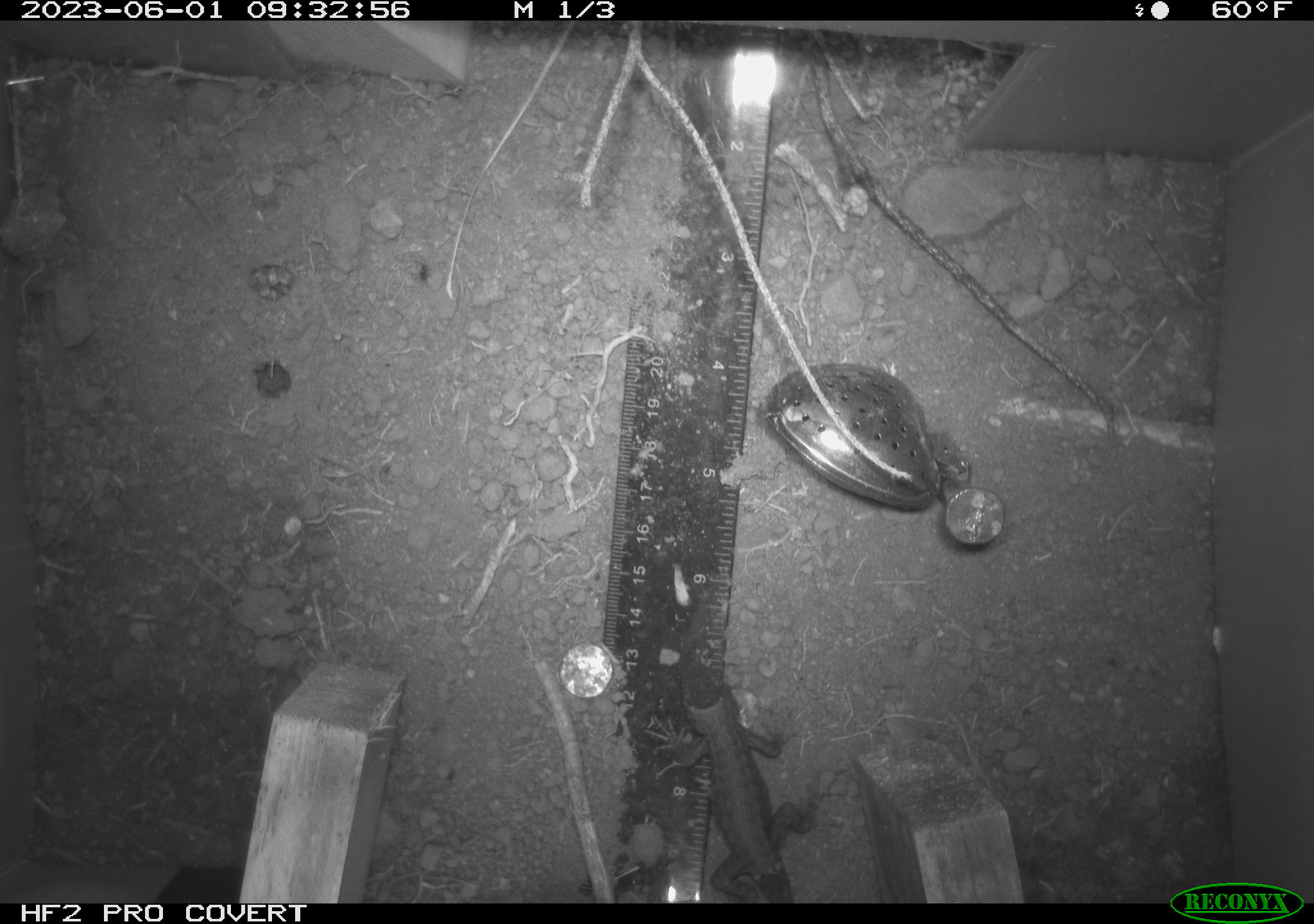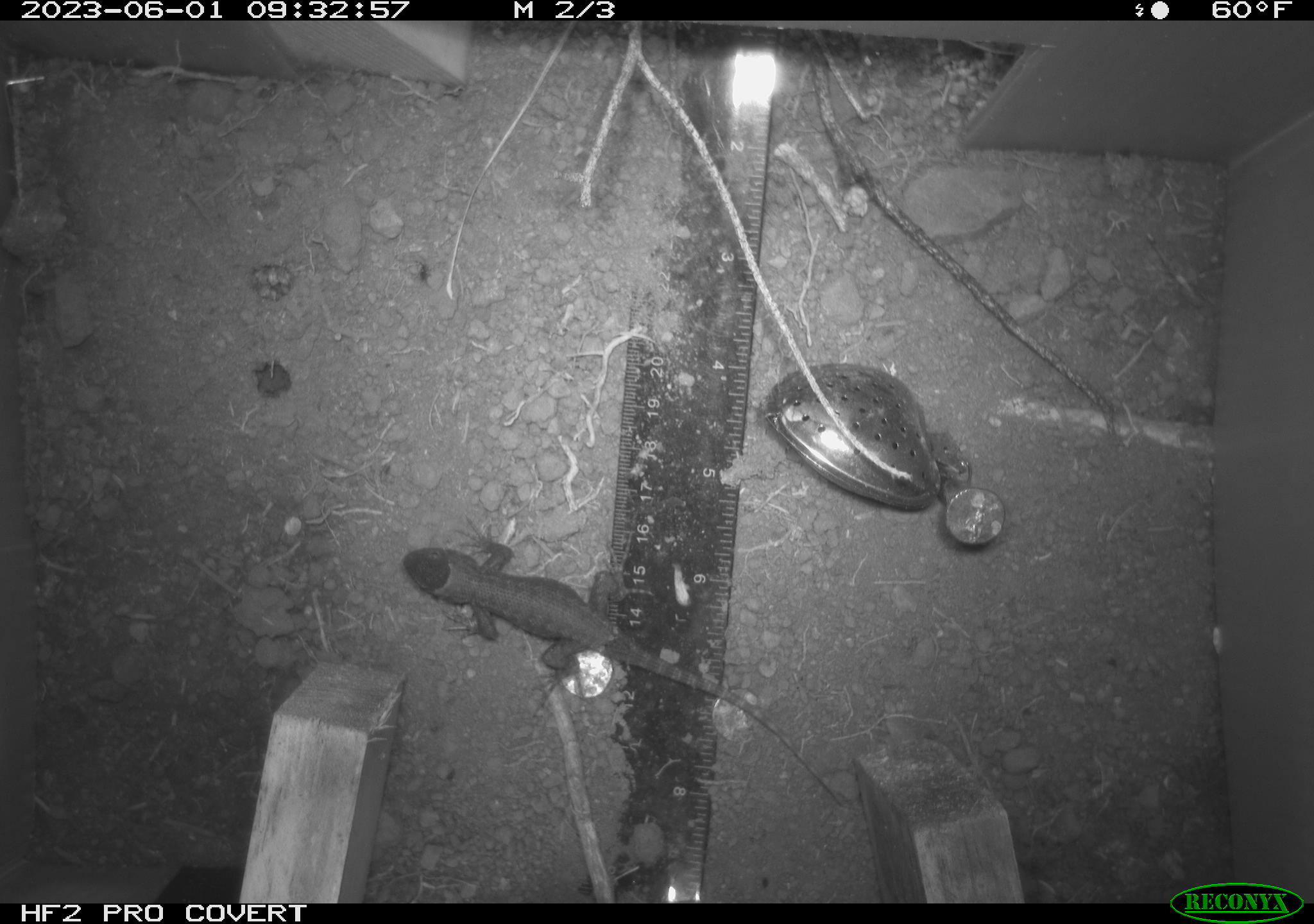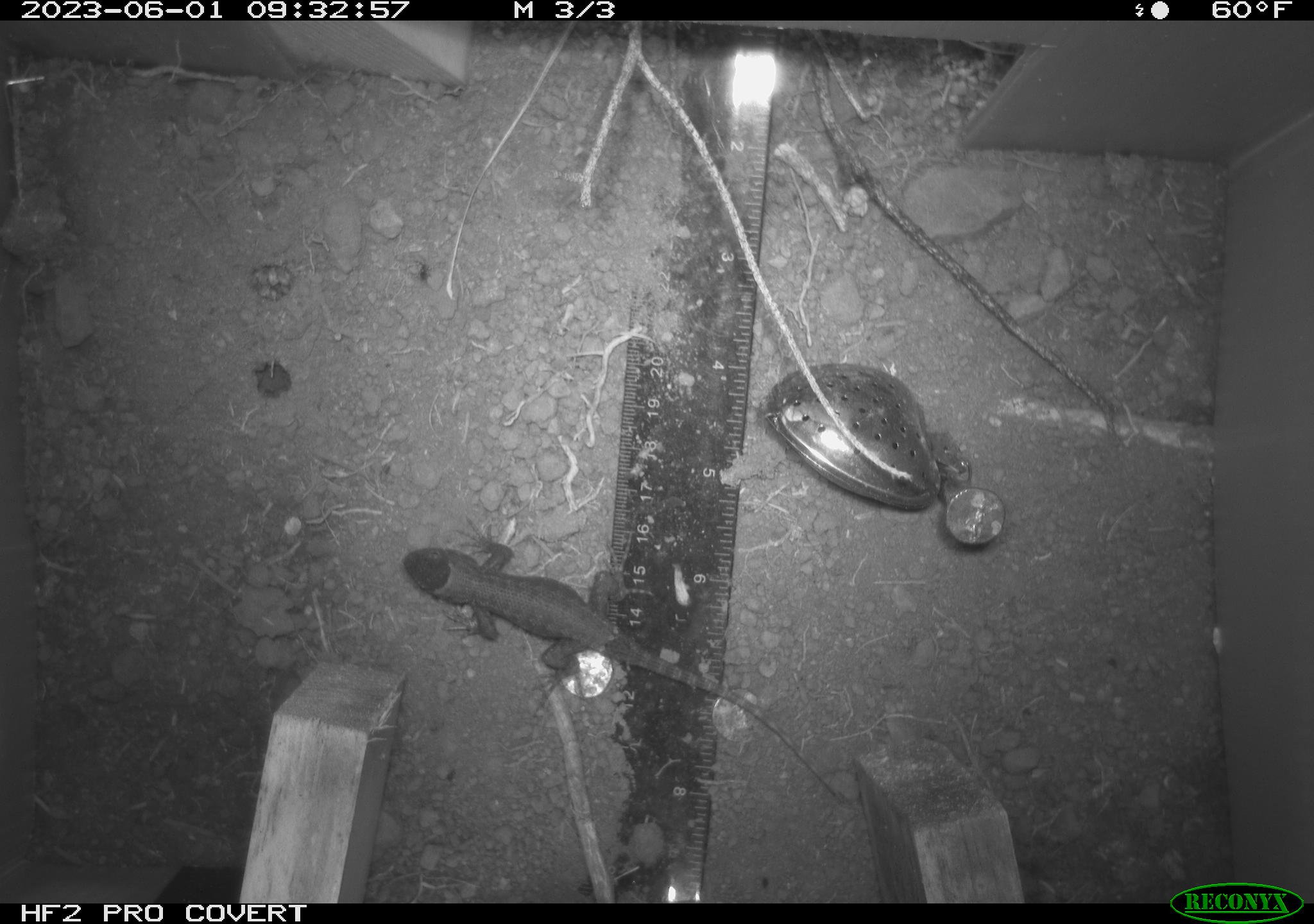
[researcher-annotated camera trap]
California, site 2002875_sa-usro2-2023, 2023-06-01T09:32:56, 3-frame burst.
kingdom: Animalia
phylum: Chordata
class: Reptilia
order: Squamata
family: Phrynosomatidae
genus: Sceloporus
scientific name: Sceloporus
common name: spiny lizards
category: sceloporus species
Sceloporus species (spiny lizards) (Sceloporus).